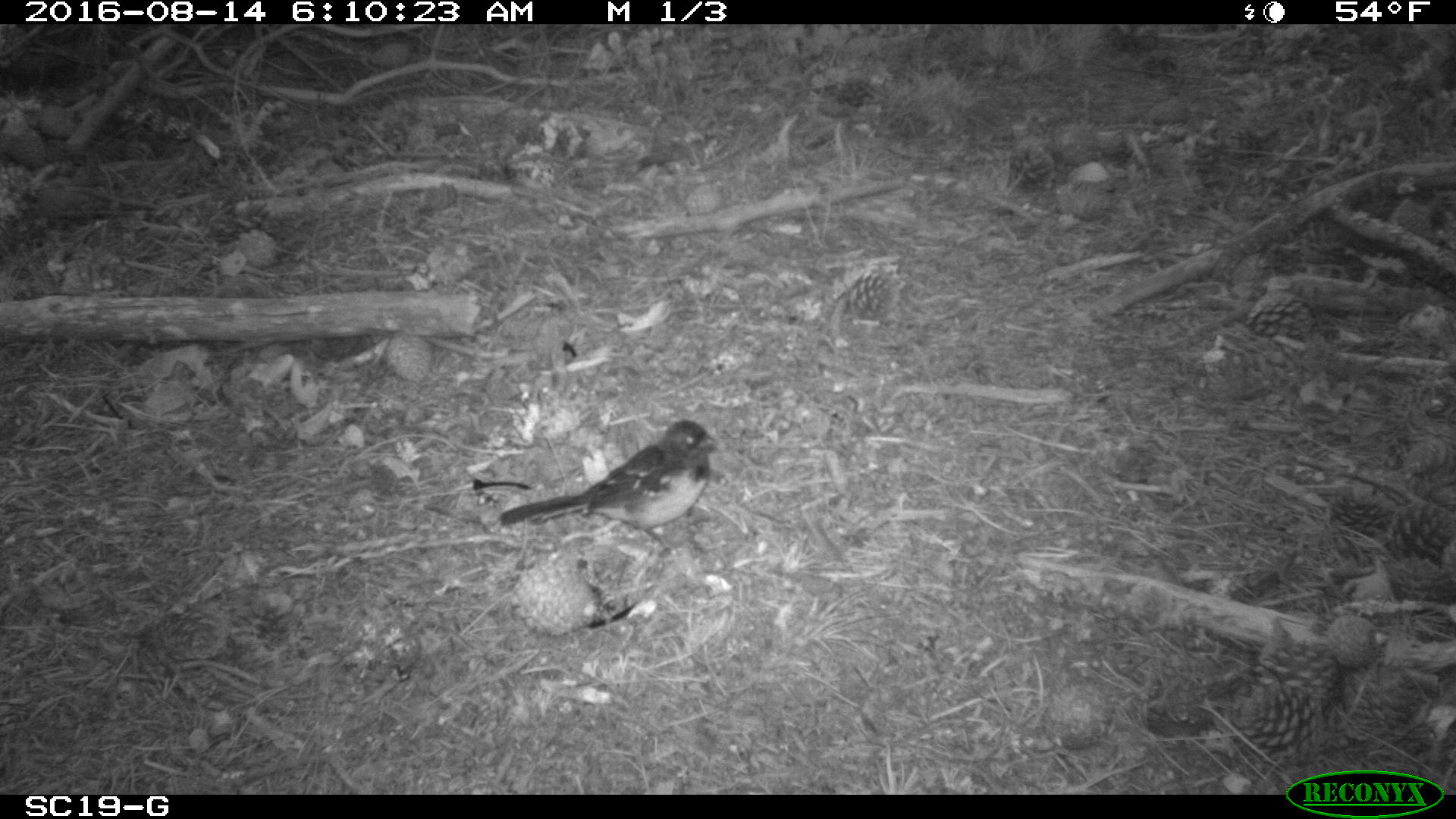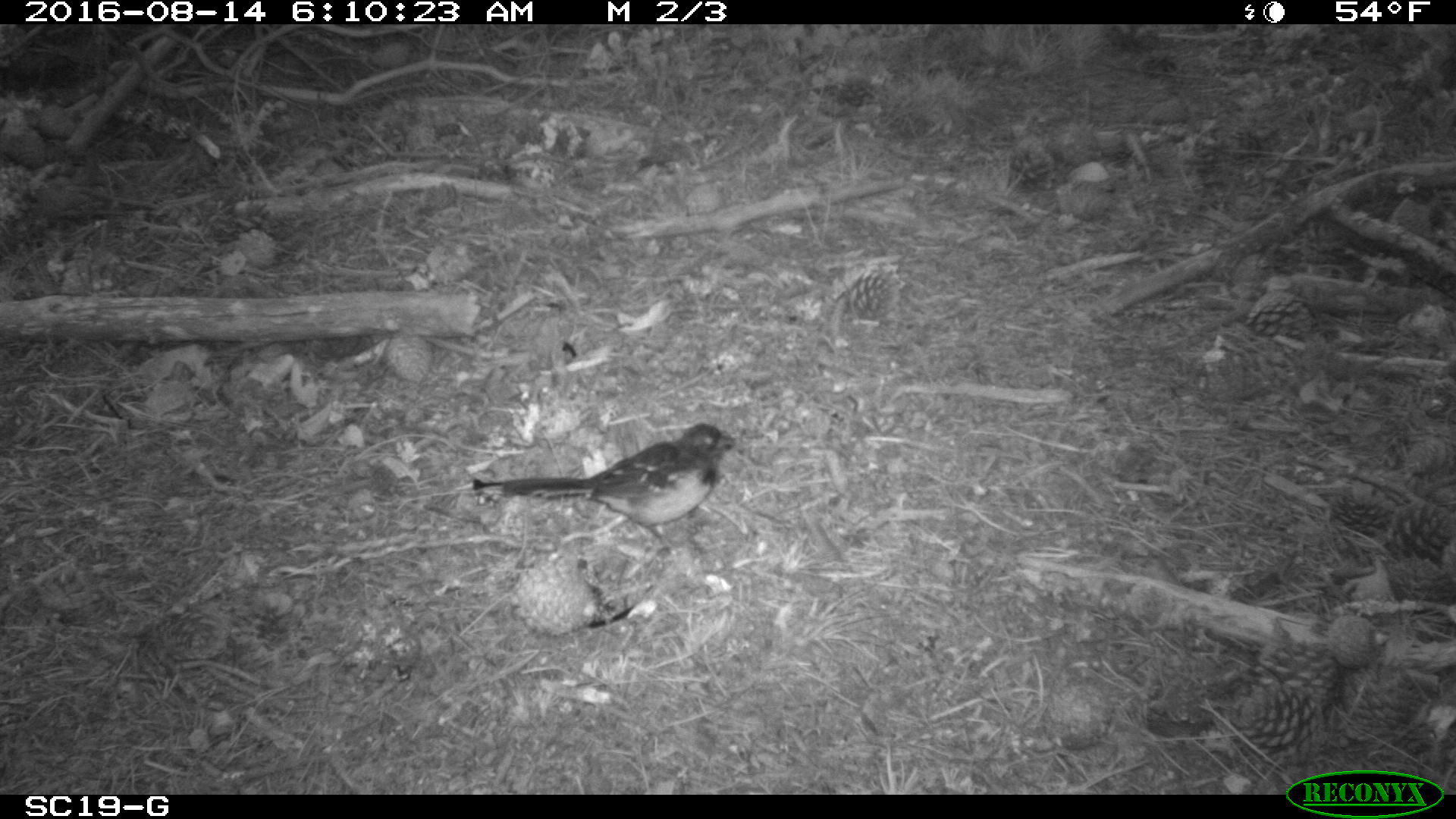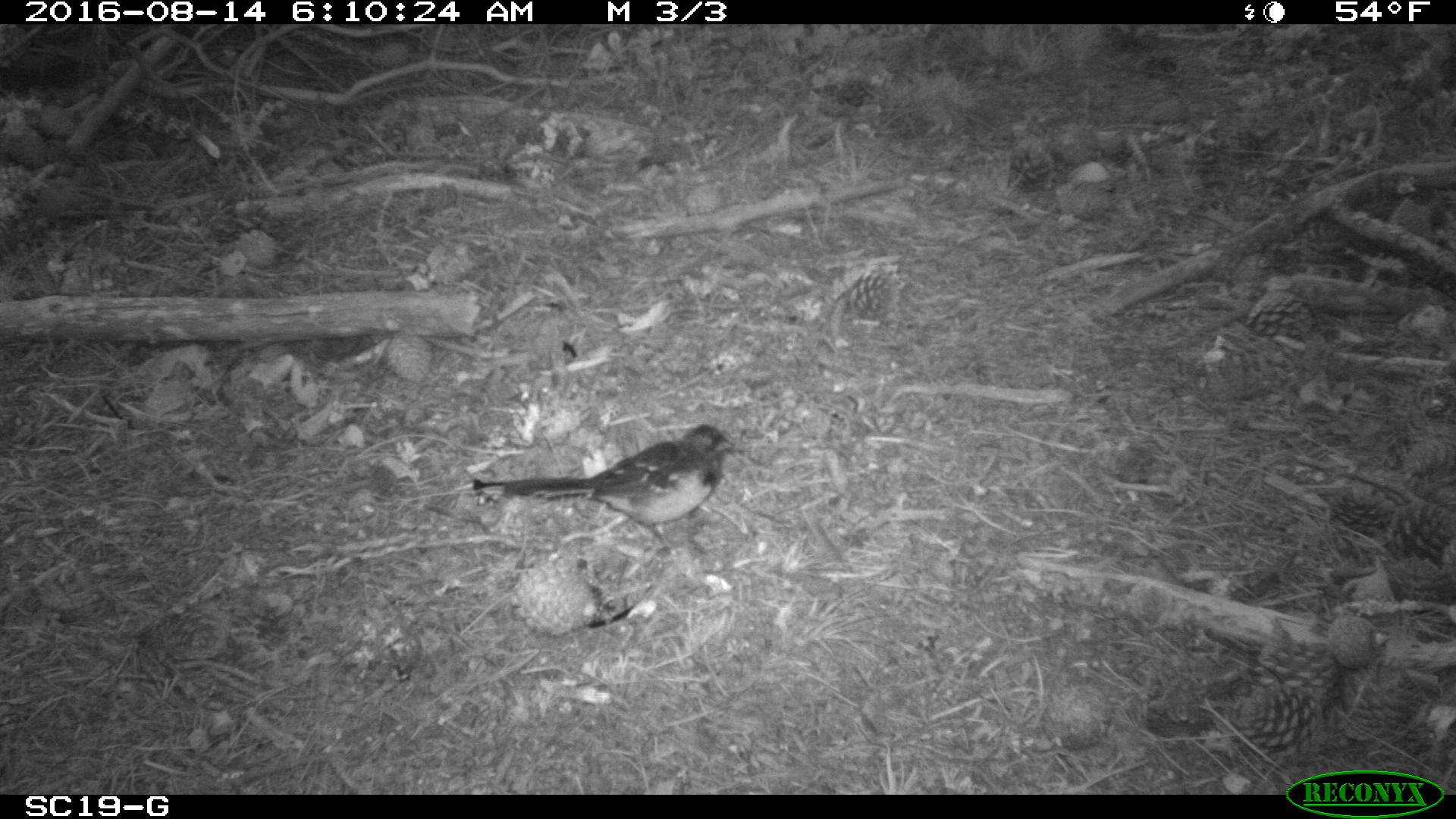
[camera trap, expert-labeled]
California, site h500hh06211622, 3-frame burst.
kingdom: Animalia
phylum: Chordata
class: Aves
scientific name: Aves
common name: bird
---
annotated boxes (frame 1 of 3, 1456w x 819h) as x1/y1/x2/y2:
bird: 499/419/721/565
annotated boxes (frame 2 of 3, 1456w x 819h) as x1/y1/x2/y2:
bird: 472/422/736/554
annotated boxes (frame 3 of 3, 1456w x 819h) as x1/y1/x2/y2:
bird: 472/424/733/553